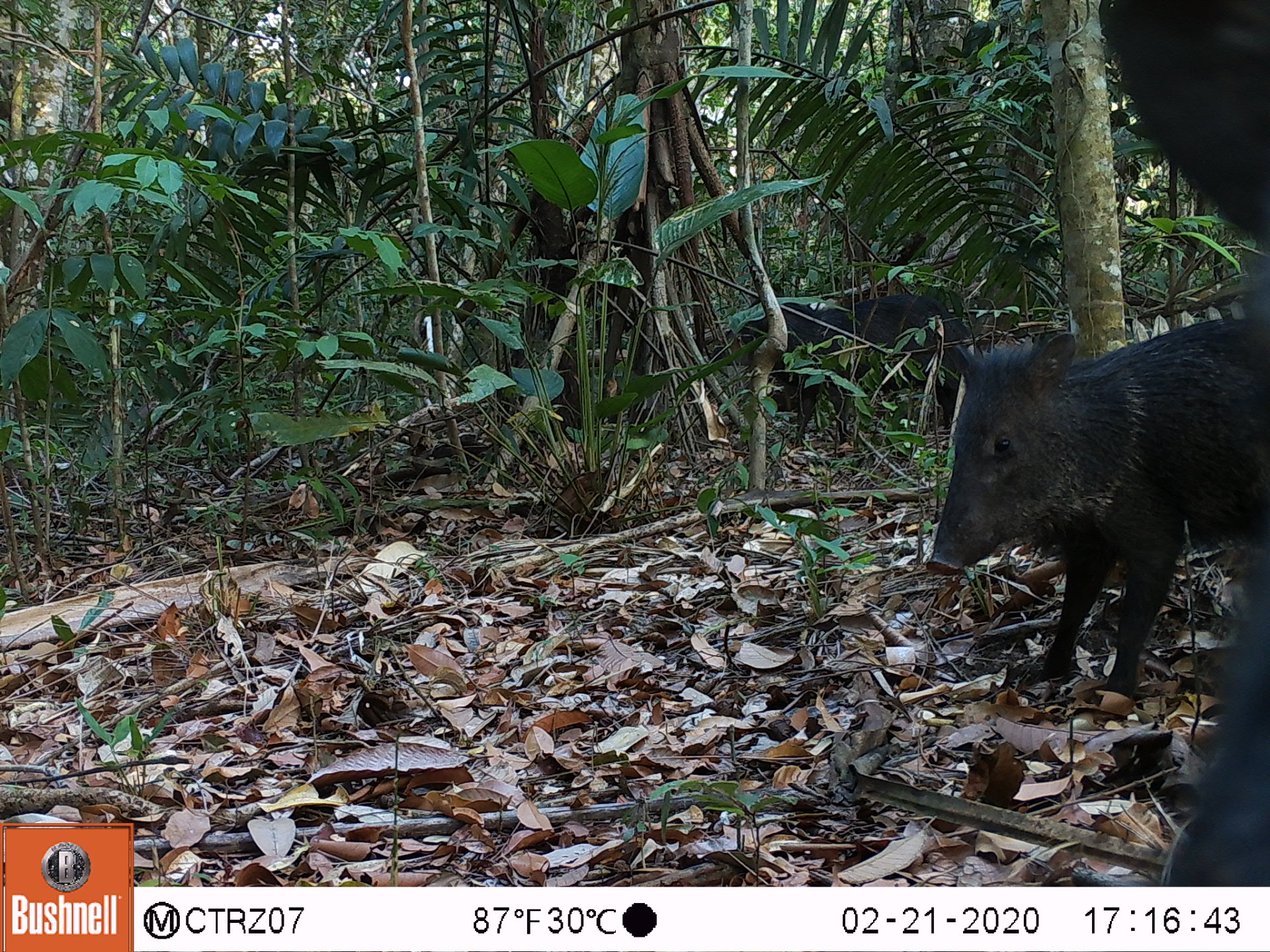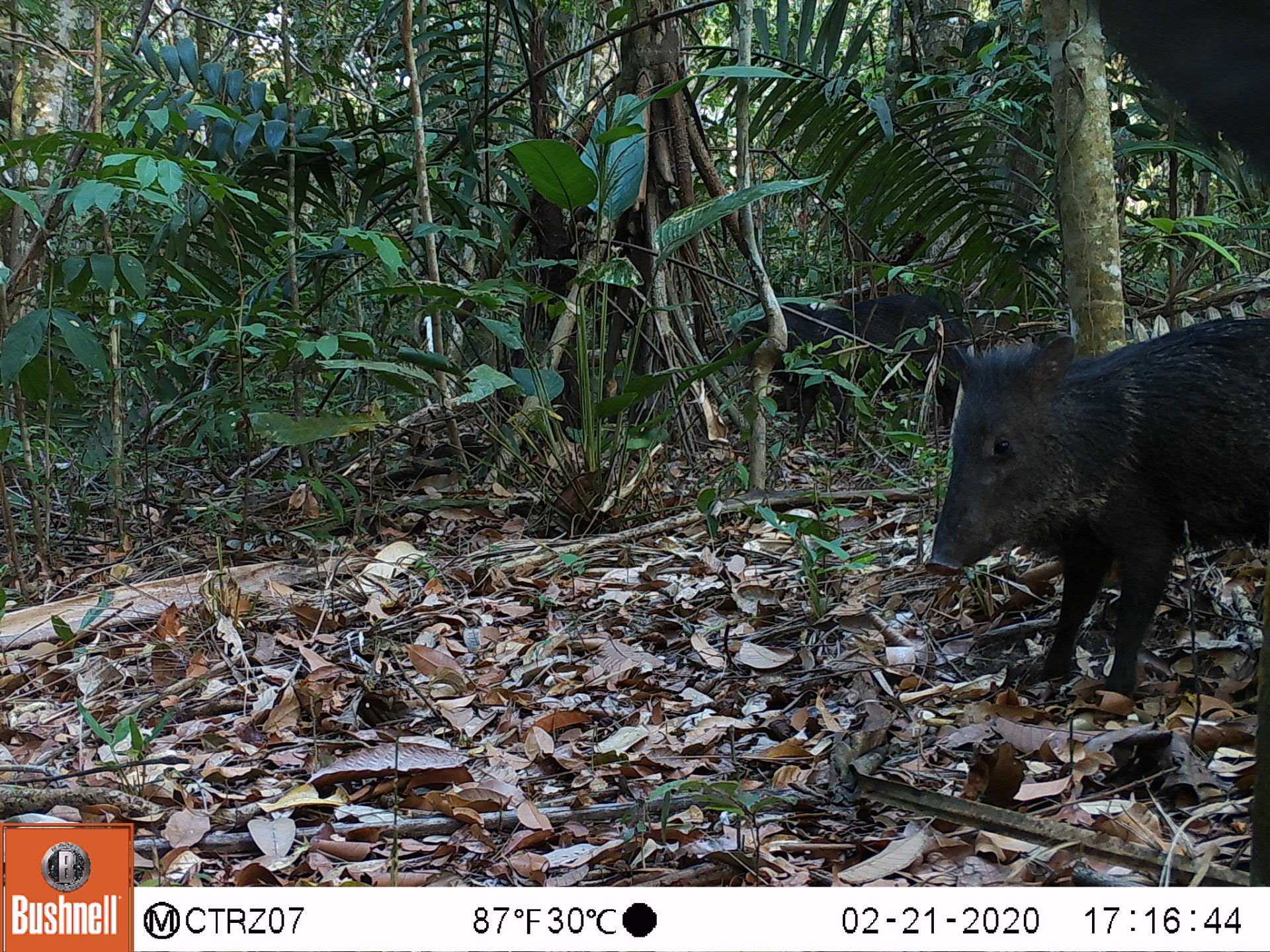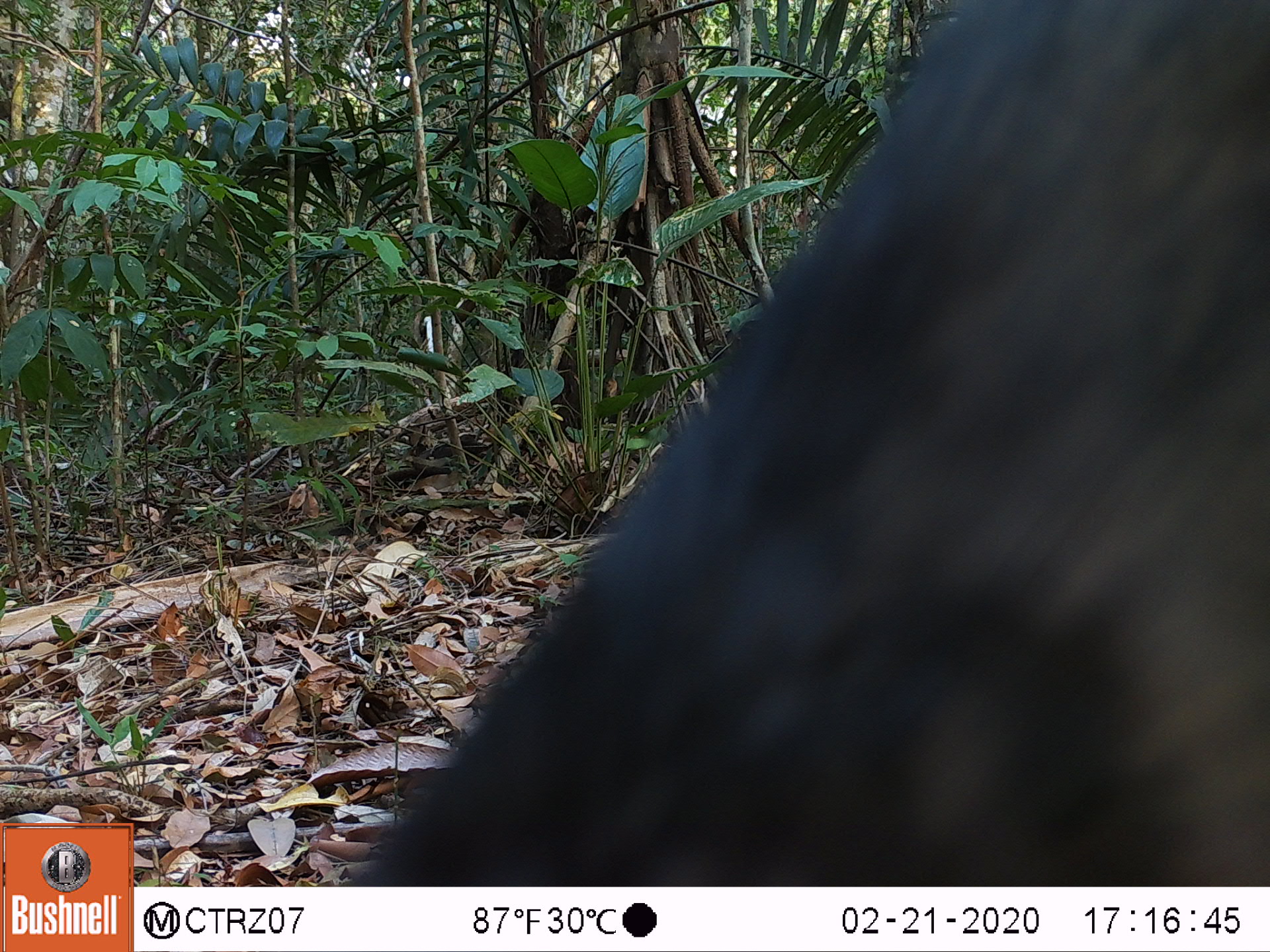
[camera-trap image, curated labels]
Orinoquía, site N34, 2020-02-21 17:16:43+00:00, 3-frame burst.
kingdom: Animalia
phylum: Chordata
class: Mammalia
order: Artiodactyla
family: Tayassuidae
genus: Pecari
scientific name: Pecari tajacu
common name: collared peccary